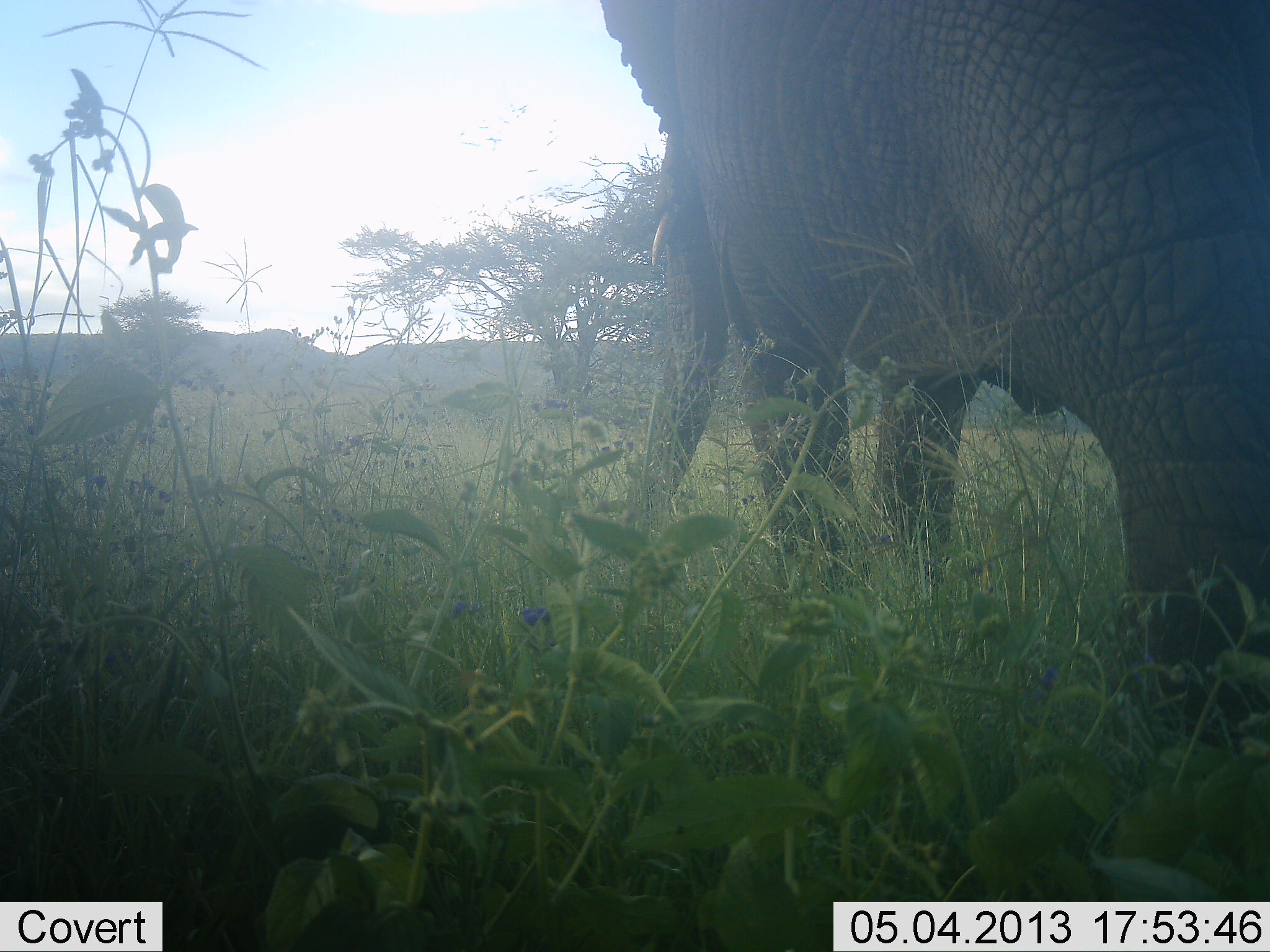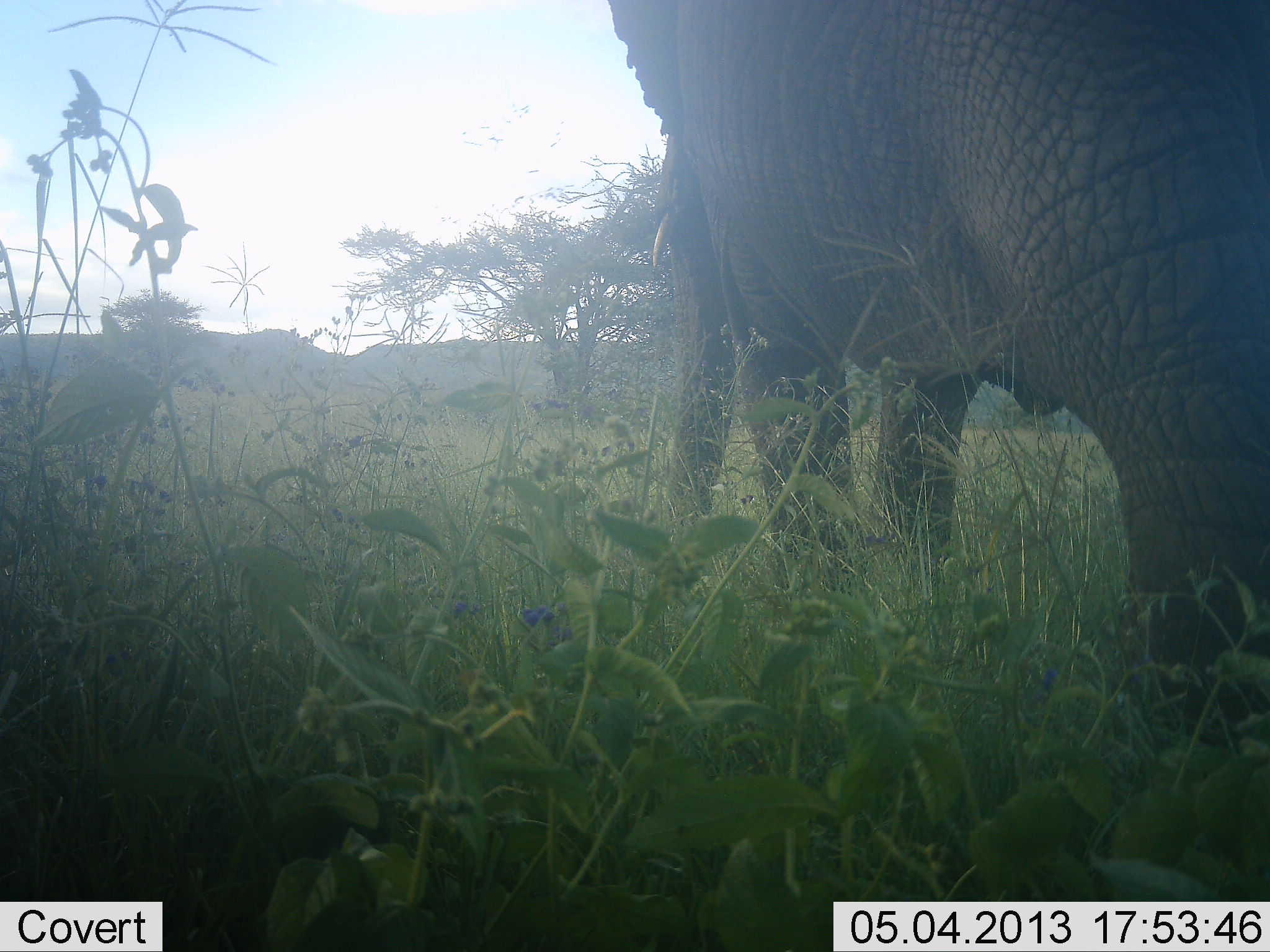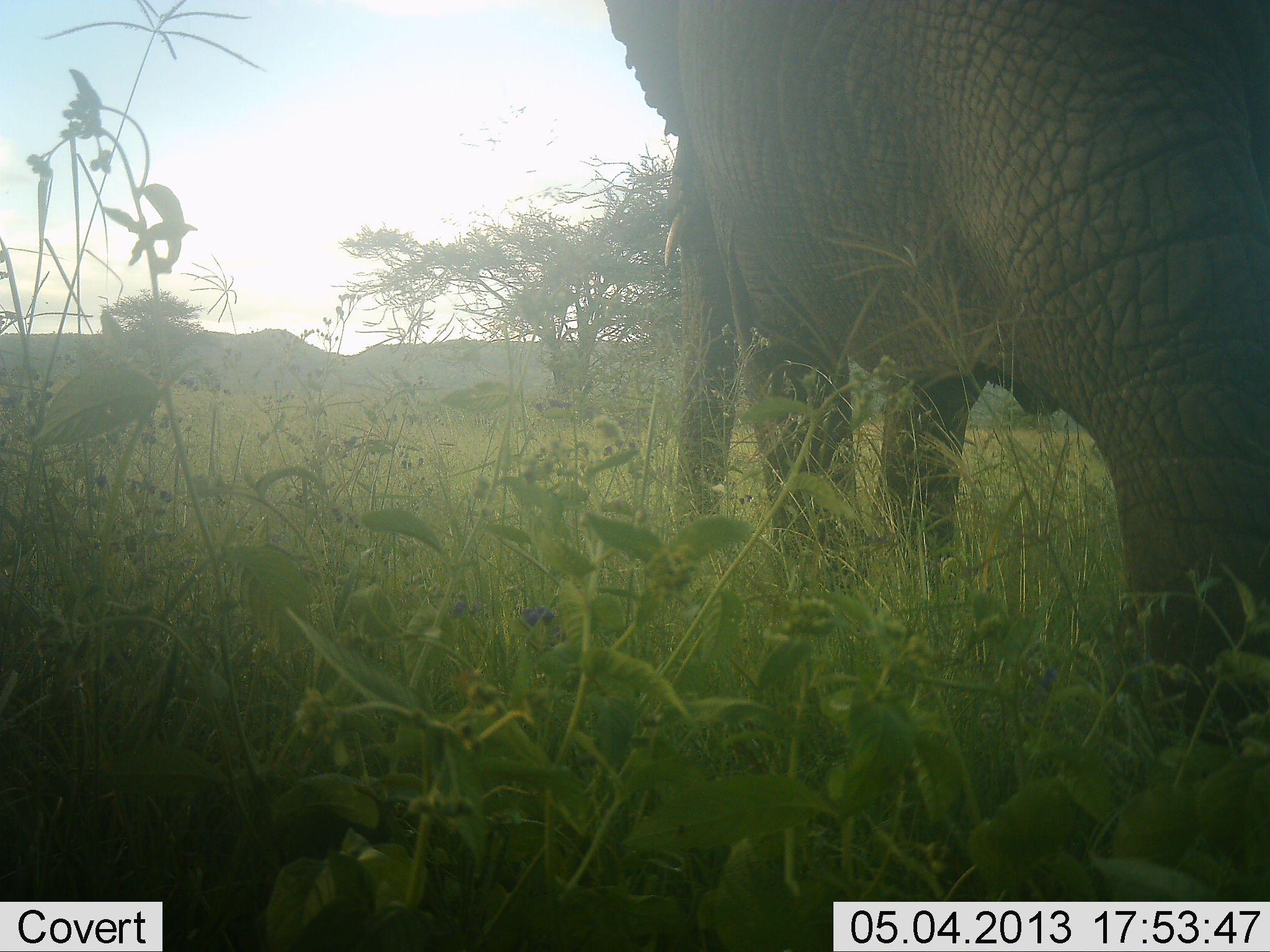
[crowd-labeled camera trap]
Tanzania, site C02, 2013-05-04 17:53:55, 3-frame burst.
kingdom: Animalia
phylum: Chordata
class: Mammalia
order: Proboscidea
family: Elephantidae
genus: Loxodonta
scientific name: Loxodonta africana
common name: african bush elephant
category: elephant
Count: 1.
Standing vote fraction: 72%.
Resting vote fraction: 0%.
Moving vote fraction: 3%.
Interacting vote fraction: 0%.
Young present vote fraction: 0%.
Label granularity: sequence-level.